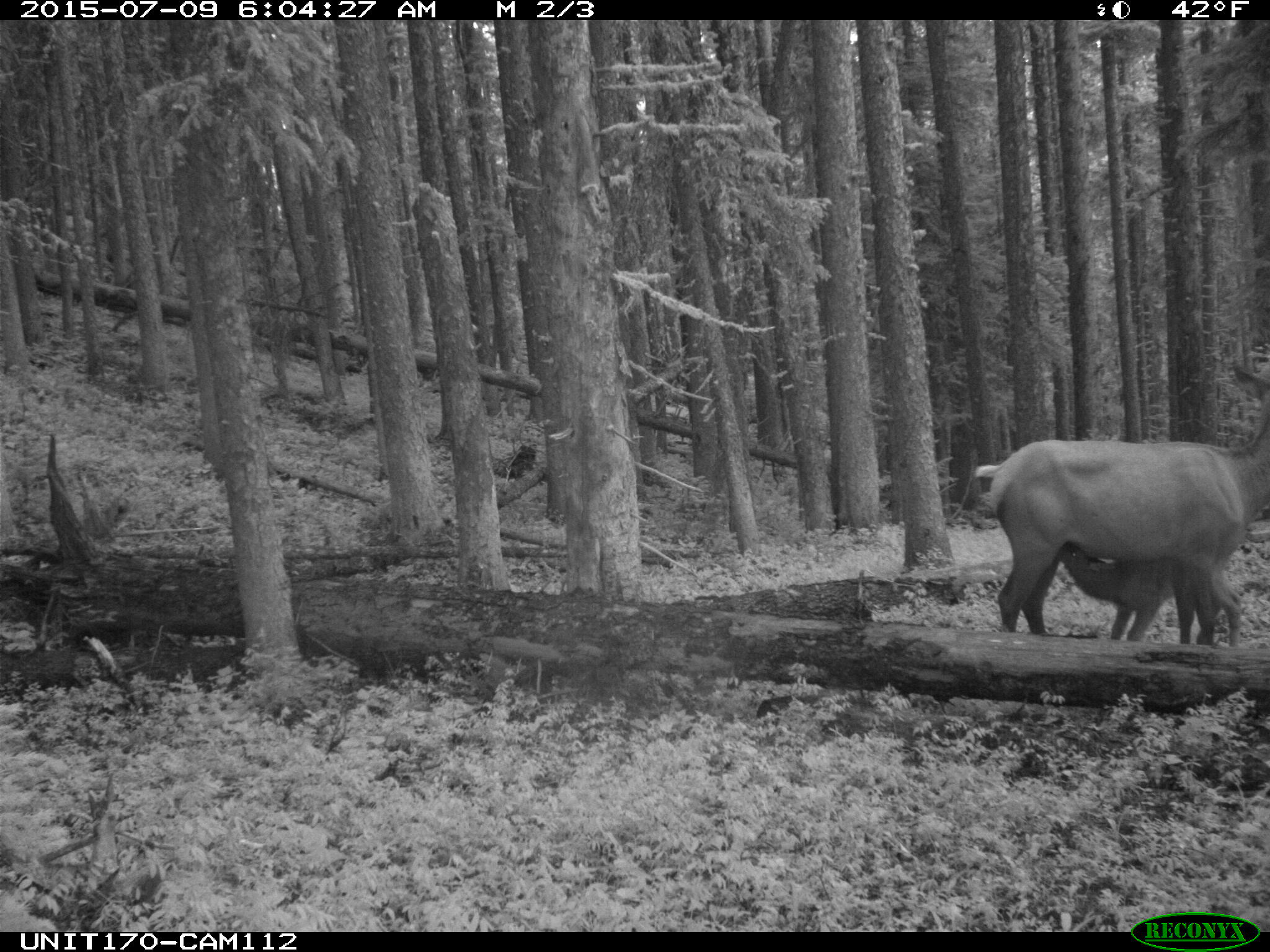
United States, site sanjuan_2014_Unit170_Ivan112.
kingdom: Animalia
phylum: Chordata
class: Mammalia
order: Artiodactyla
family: Cervidae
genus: Cervus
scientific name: Cervus elaphus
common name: red deer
Cervus elaphus (red deer).